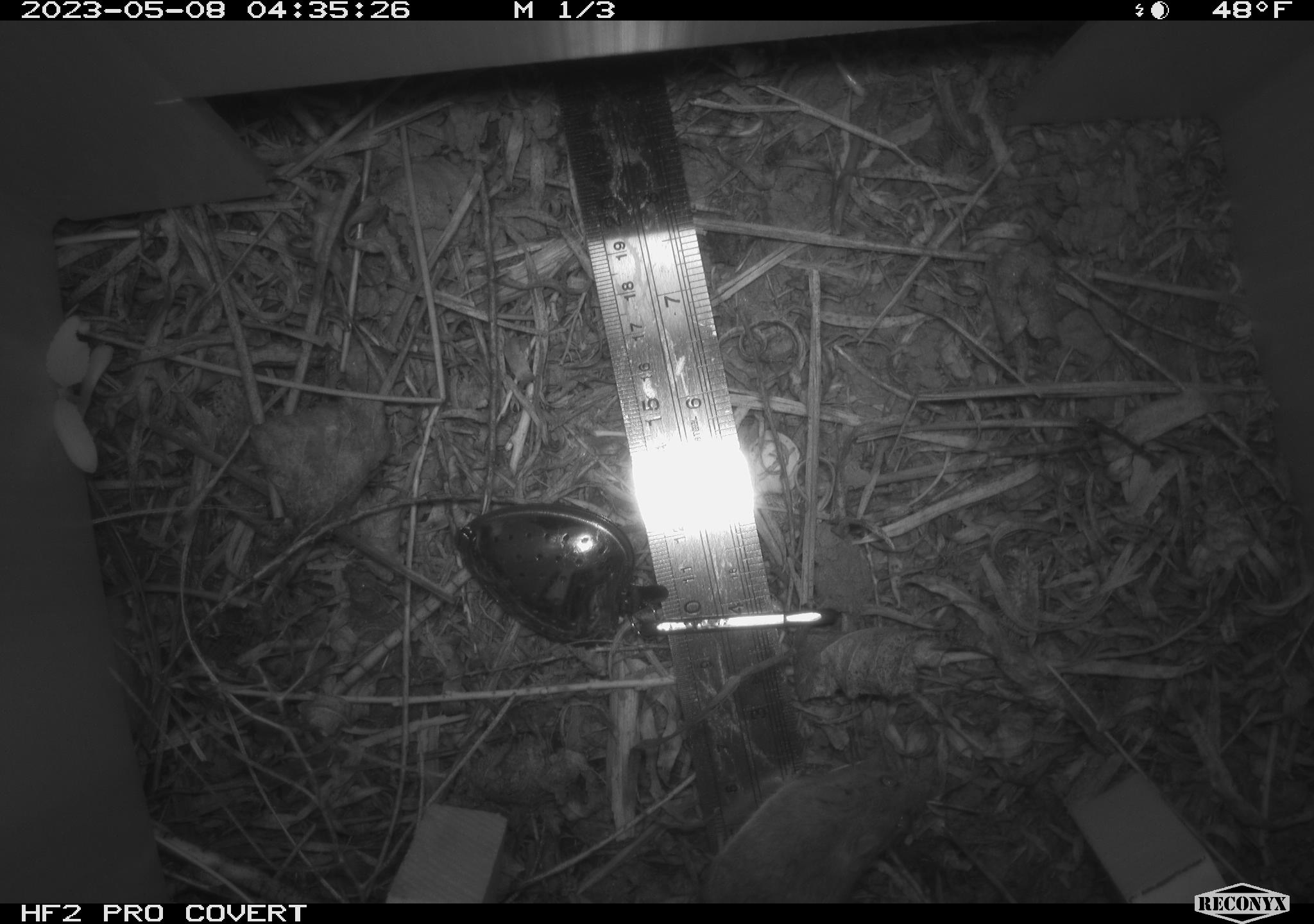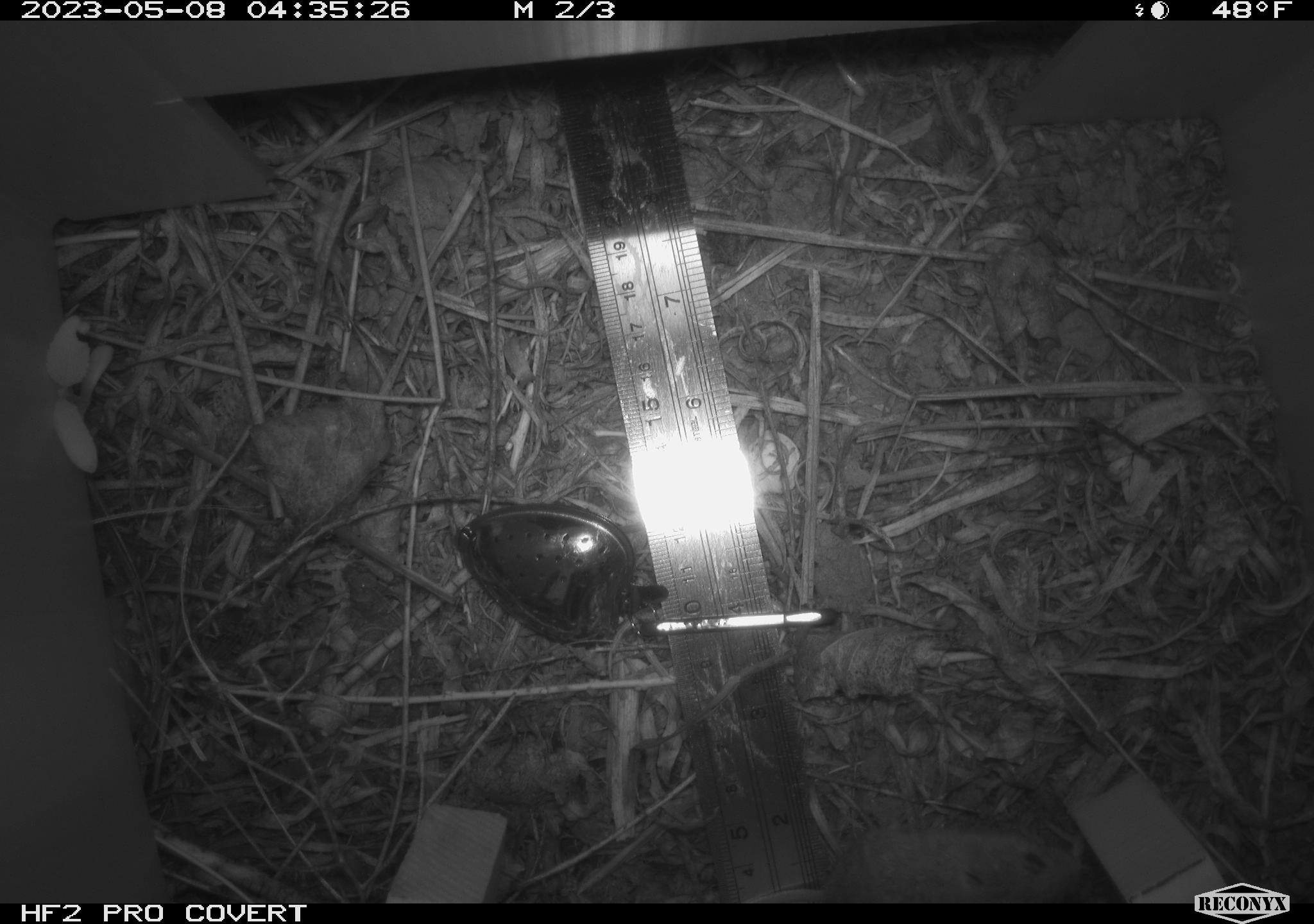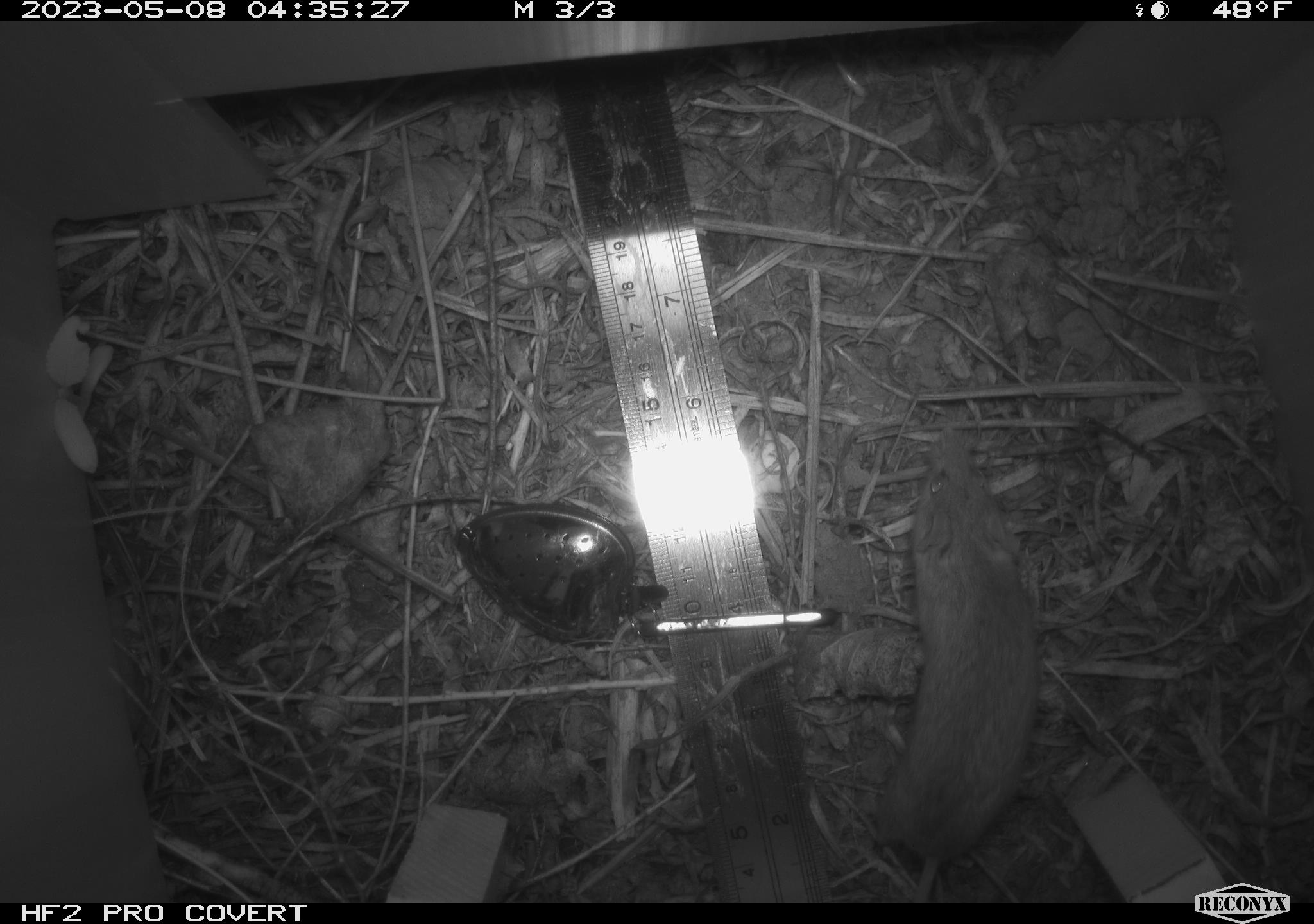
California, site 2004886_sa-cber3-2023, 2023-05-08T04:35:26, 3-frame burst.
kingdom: Animalia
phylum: Chordata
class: Mammalia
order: Rodentia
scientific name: Rodentia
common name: mouse species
Mouse species (Rodentia).